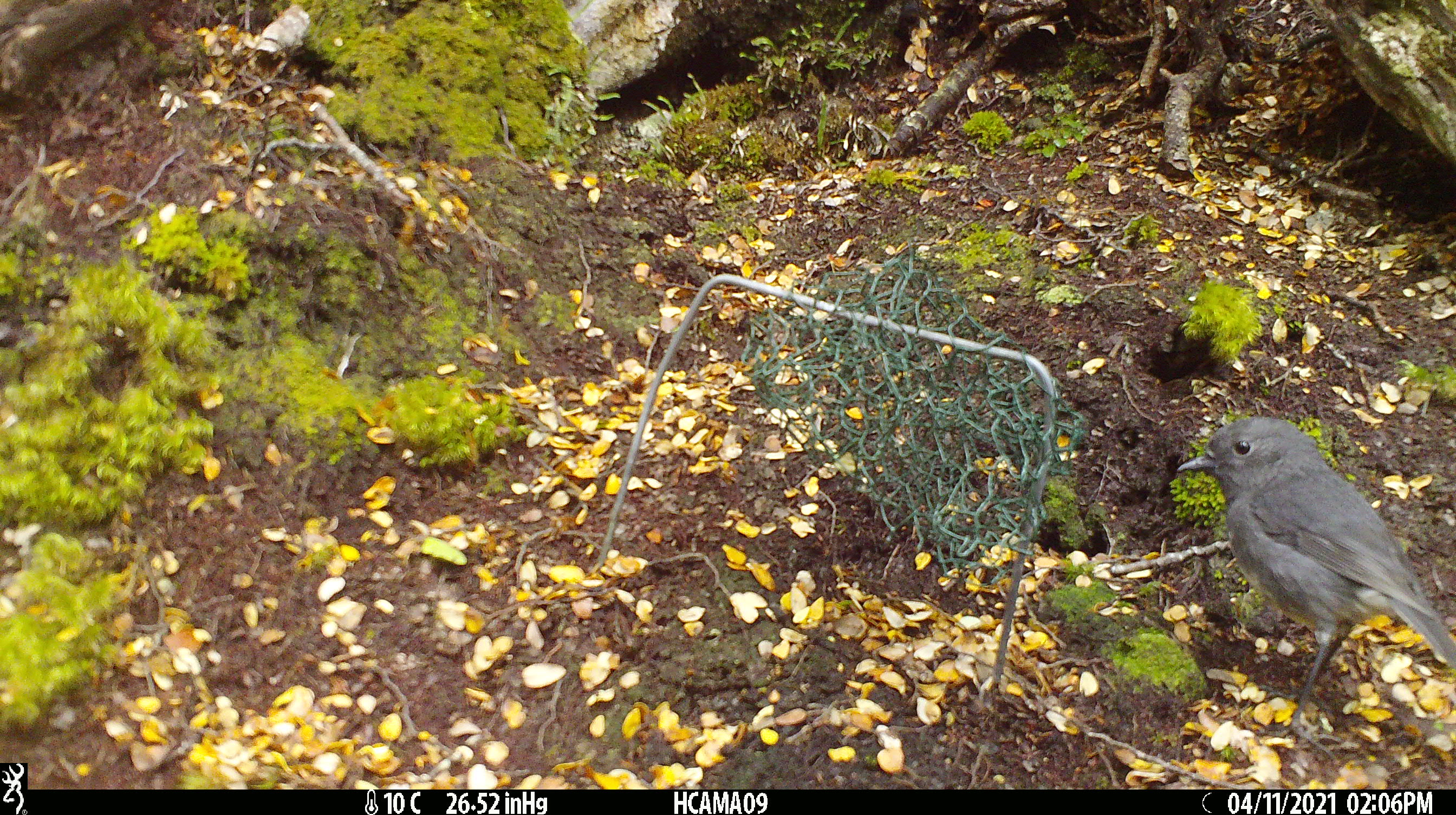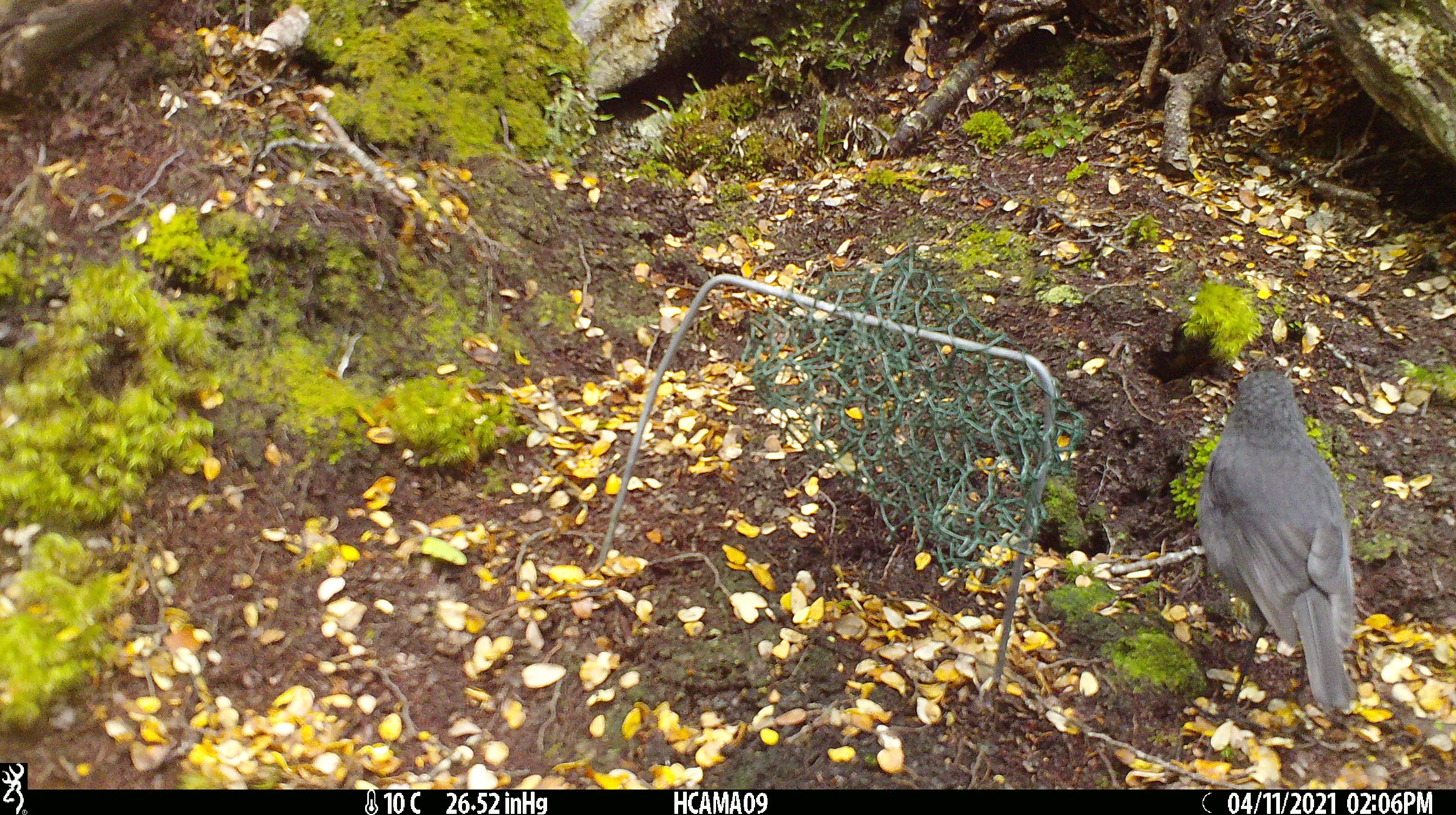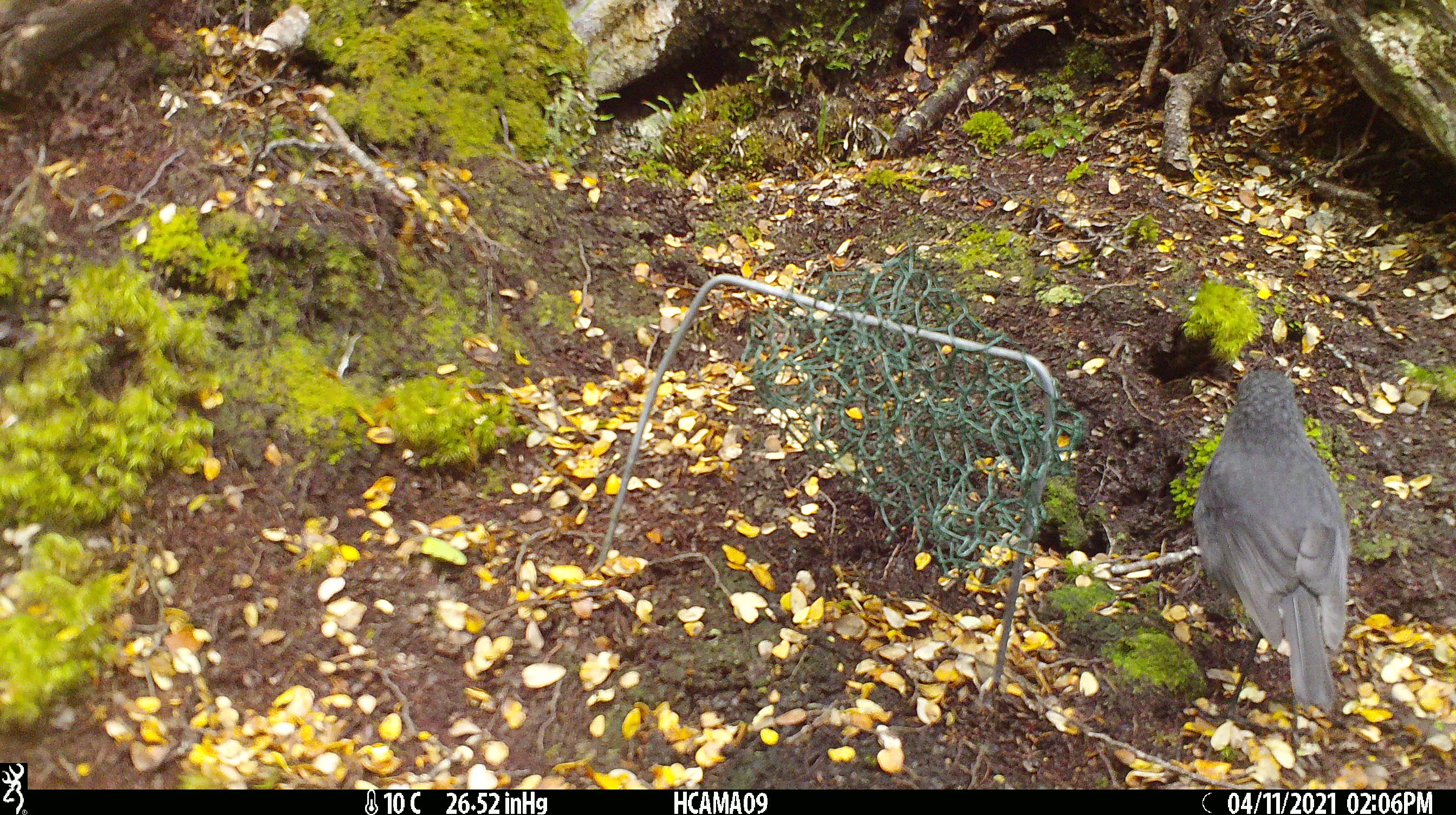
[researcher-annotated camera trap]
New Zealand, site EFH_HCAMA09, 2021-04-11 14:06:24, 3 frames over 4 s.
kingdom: Animalia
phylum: Chordata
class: Aves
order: Passeriformes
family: Petroicidae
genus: Petroica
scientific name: Petroica australis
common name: new zealand robin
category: robin